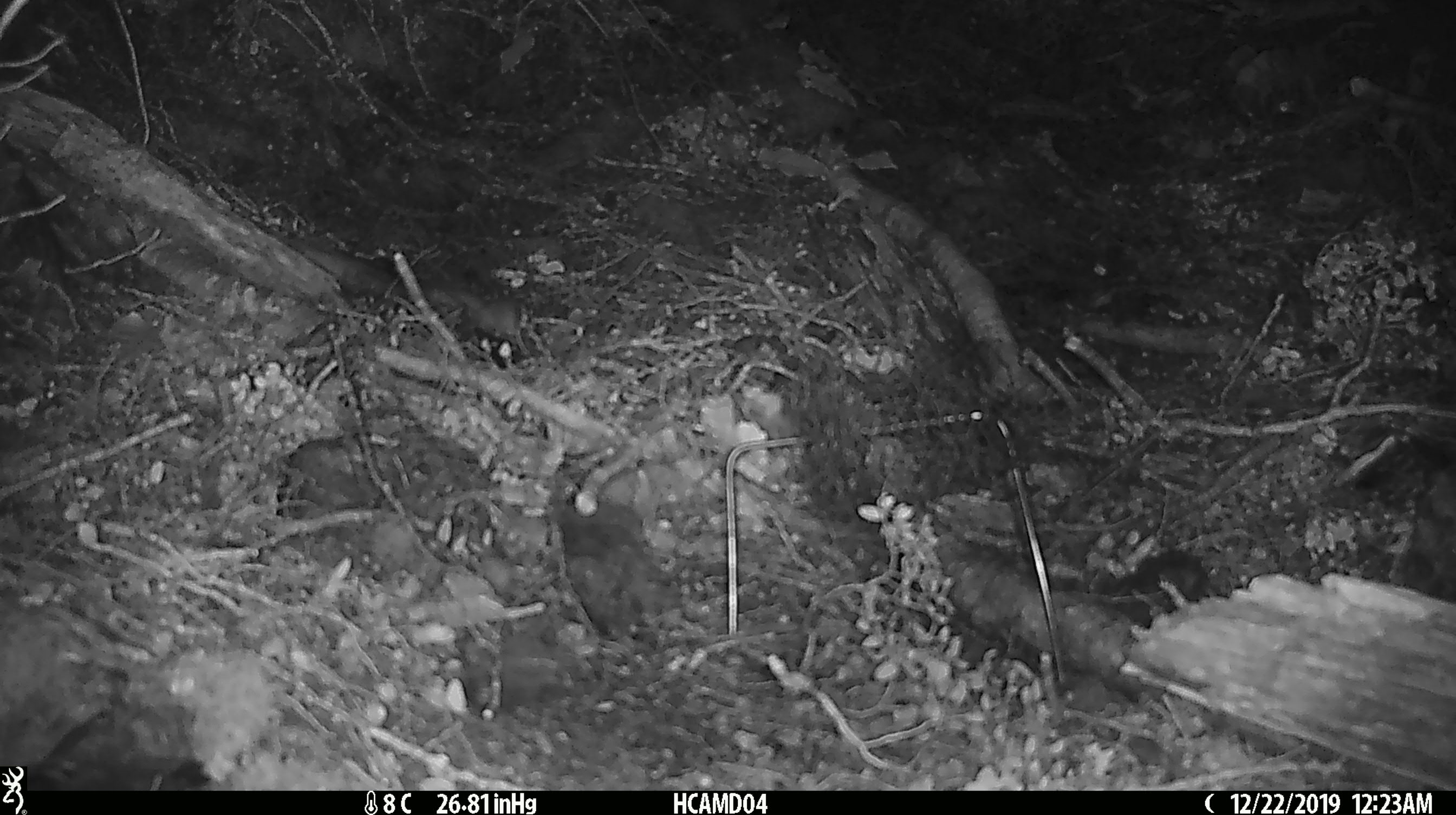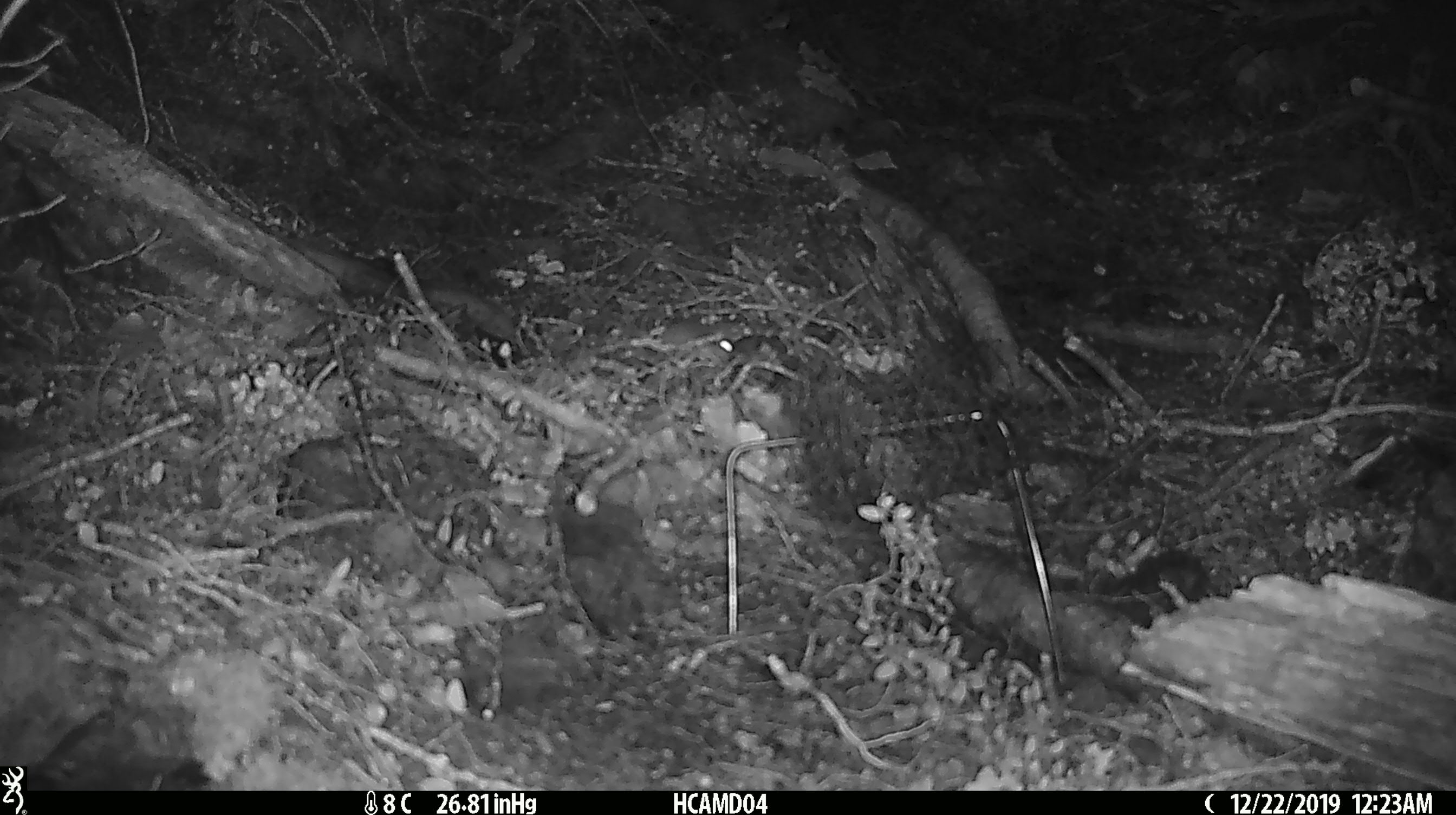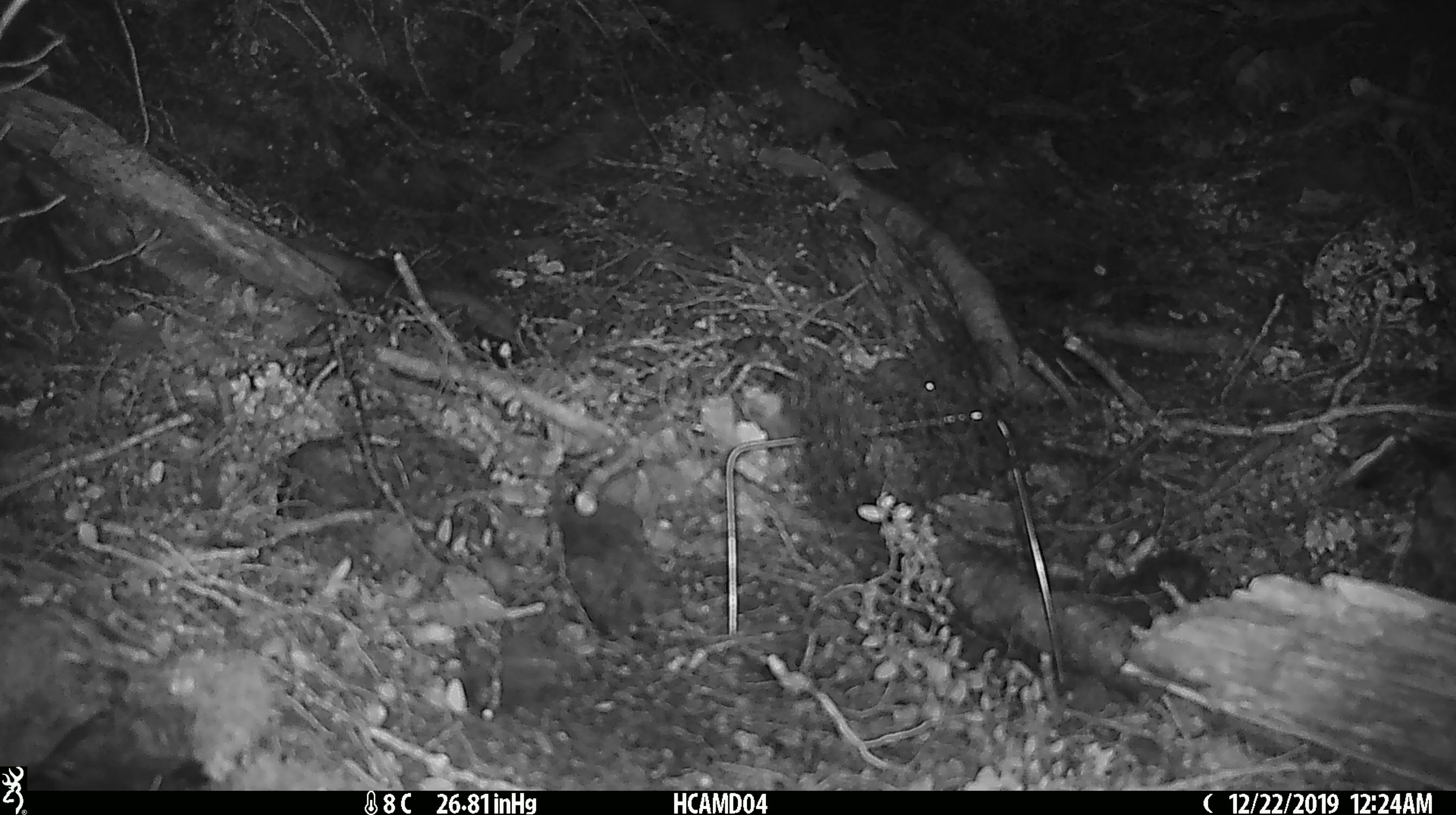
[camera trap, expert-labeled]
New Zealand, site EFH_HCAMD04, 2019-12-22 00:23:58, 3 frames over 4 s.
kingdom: Animalia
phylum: Chordata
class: Mammalia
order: Rodentia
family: Muridae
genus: Mus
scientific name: Mus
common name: mouse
Mouse (Mus).